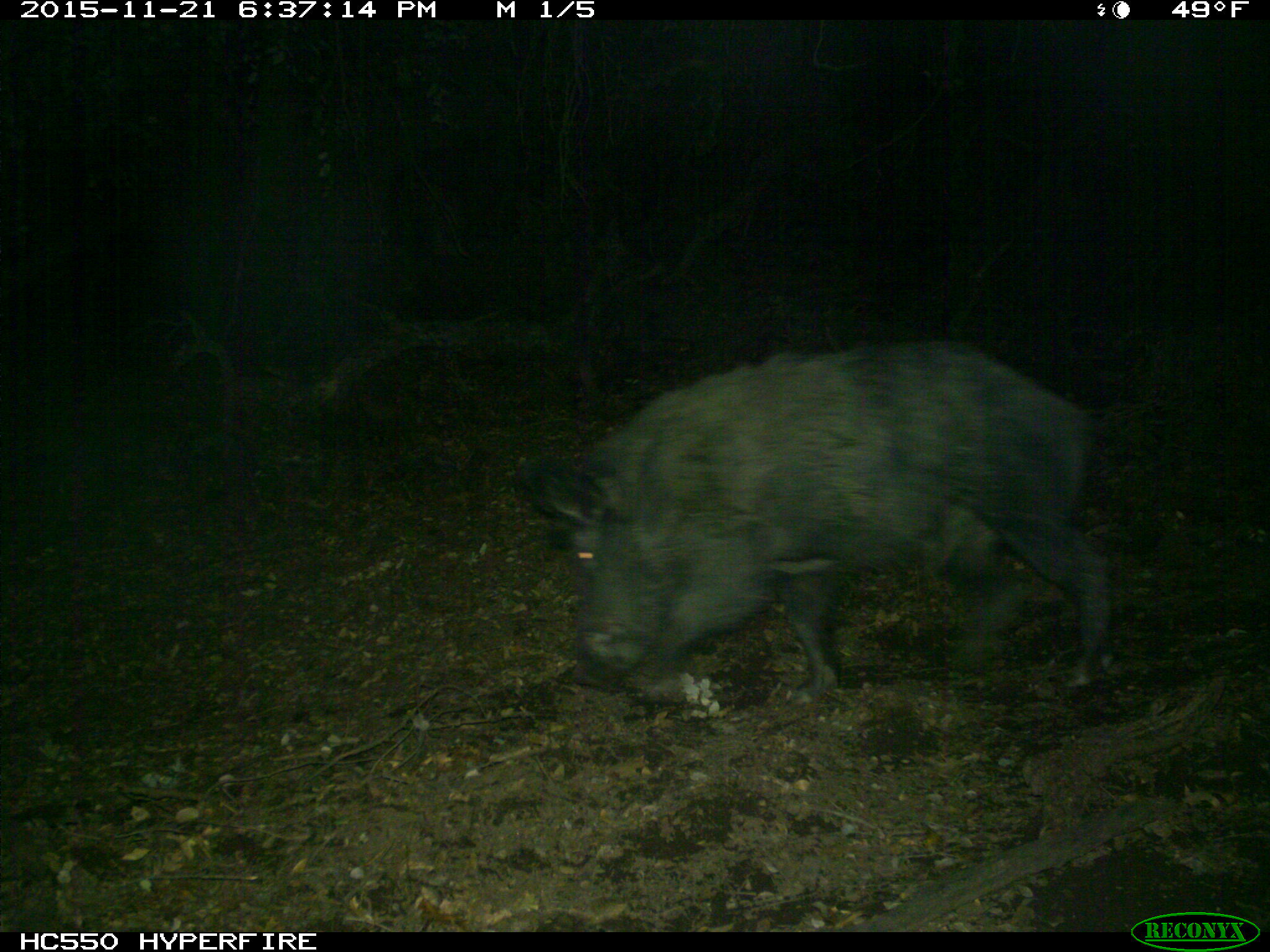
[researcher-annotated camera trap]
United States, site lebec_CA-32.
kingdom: Animalia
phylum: Chordata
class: Mammalia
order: Artiodactyla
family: Suidae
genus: Sus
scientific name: Sus scrofa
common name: wild boar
Sus scrofa (wild boar).